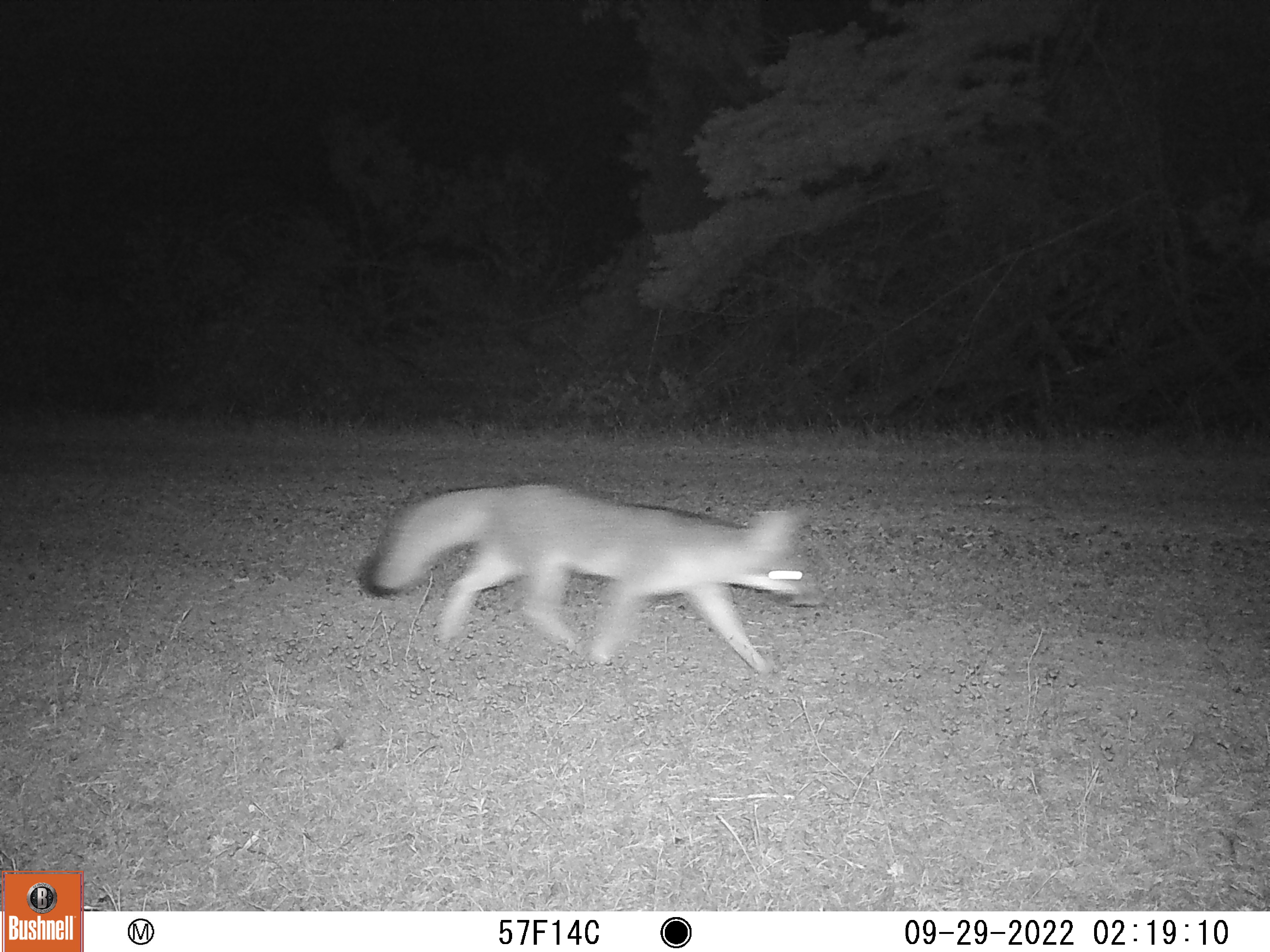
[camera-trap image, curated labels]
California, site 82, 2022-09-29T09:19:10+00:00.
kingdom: Animalia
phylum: Chordata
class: Mammalia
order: Carnivora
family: Canidae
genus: Urocyon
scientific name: Urocyon cinereoargenteus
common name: gray fox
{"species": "gray fox (Urocyon cinereoargenteus)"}